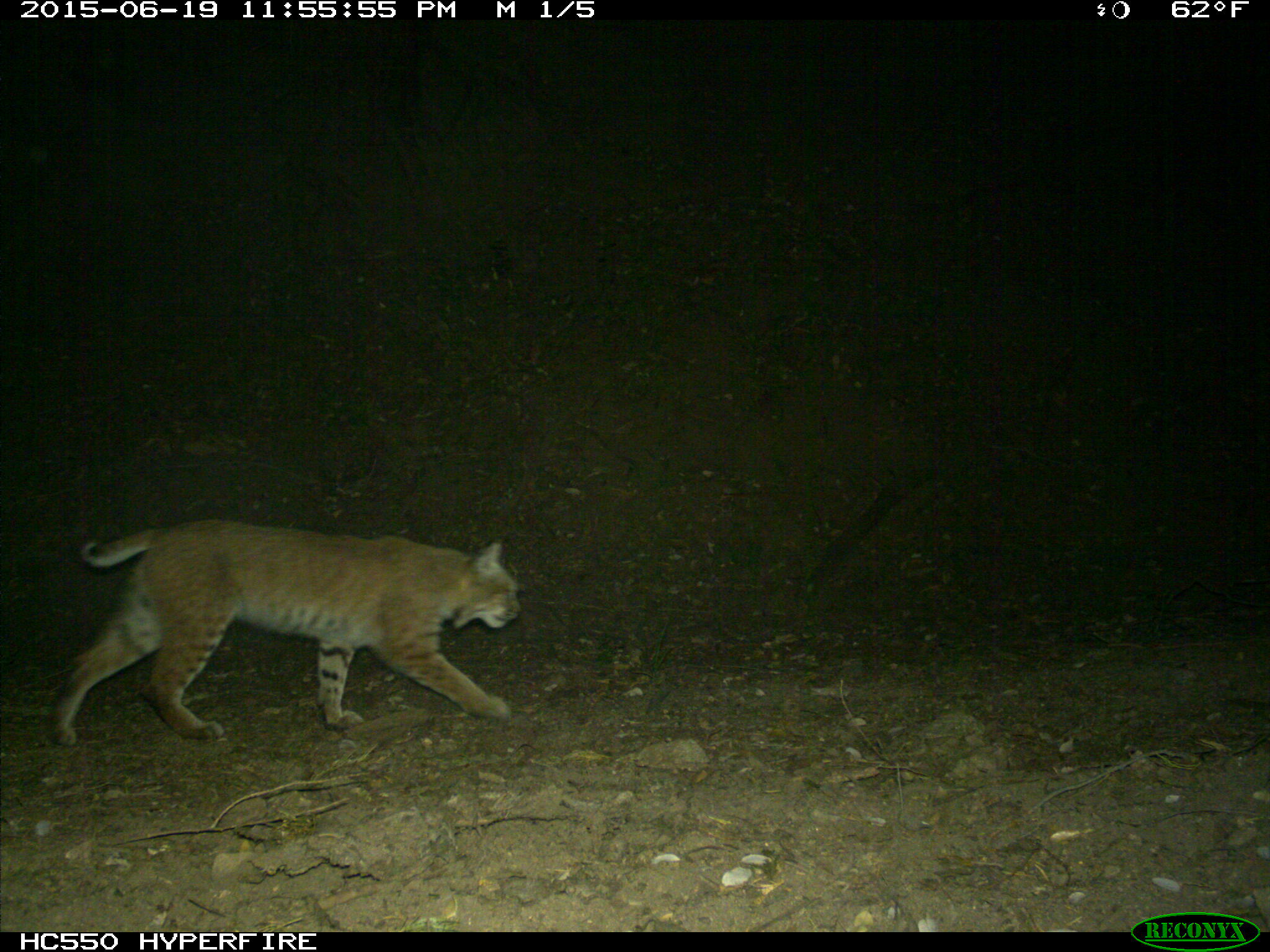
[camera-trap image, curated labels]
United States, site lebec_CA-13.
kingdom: Animalia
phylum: Chordata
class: Mammalia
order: Carnivora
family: Felidae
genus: Lynx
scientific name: Lynx rufus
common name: bobcat